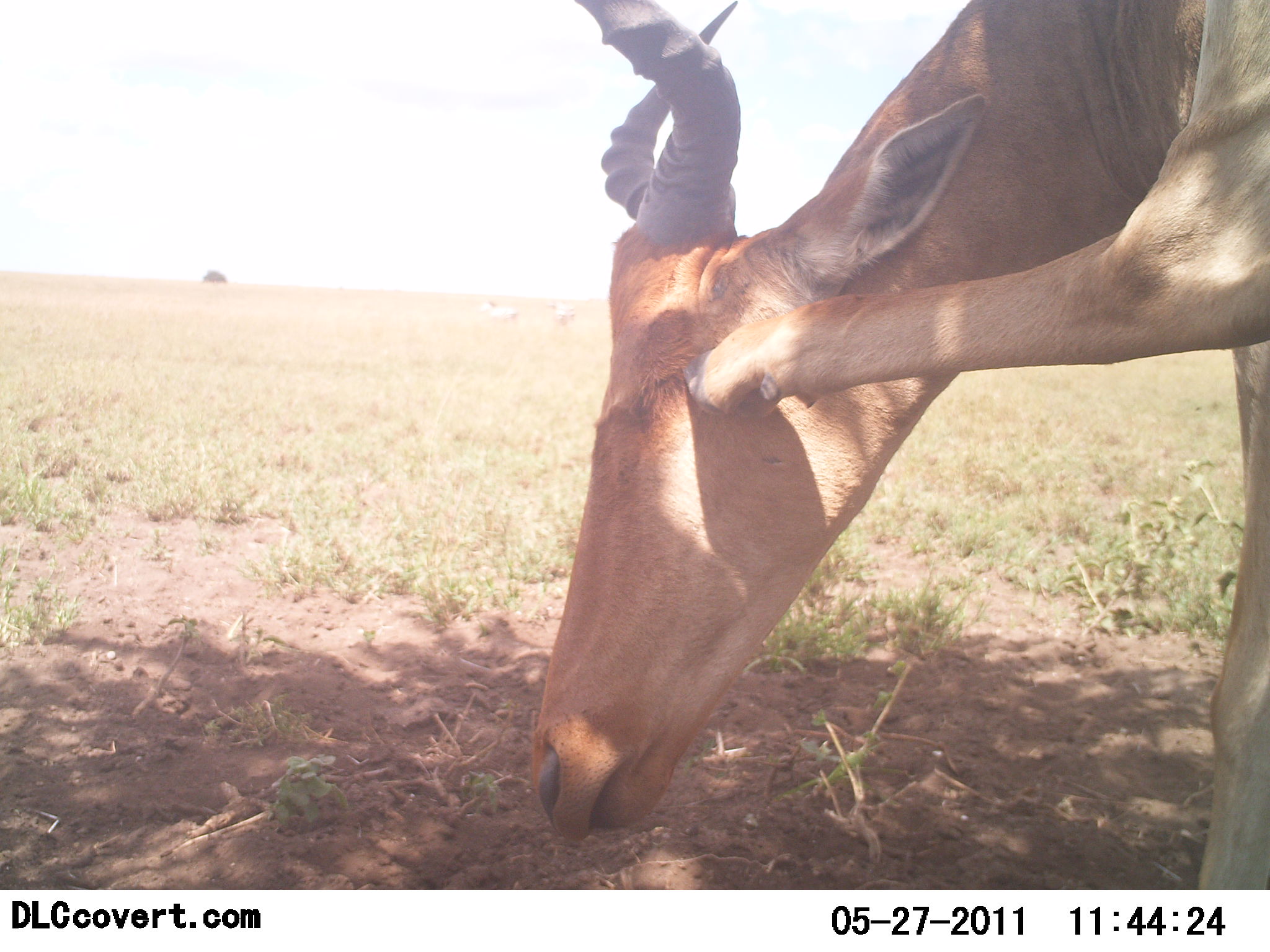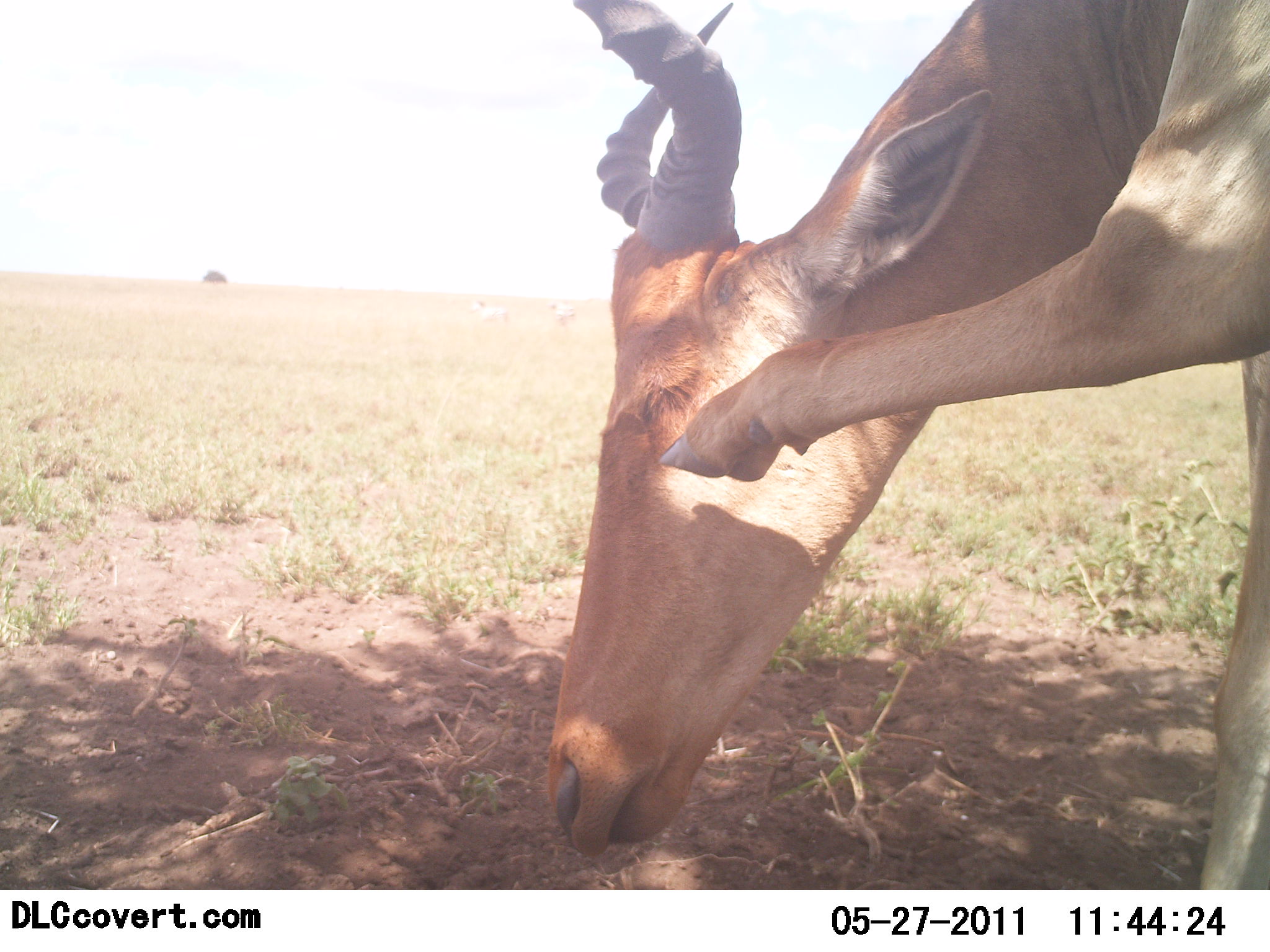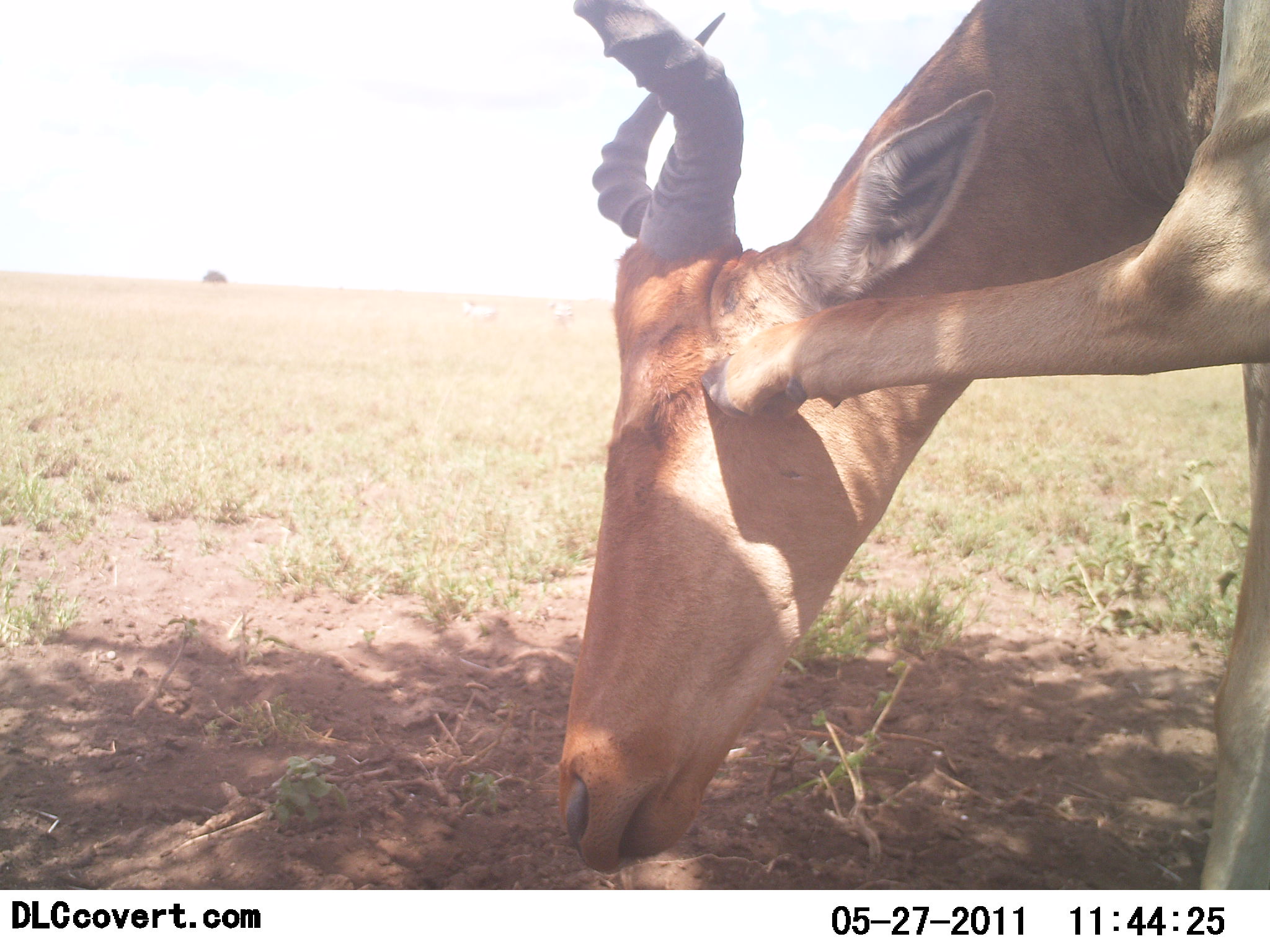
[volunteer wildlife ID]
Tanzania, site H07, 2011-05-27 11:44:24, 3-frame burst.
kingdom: Animalia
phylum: Chordata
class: Mammalia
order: Artiodactyla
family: Bovidae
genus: Alcelaphus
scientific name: Alcelaphus buselaphus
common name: hartebeest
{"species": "hartebeest (Alcelaphus buselaphus)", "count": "1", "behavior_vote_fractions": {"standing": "100%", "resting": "0%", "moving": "13%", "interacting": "7%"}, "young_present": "0%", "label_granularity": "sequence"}